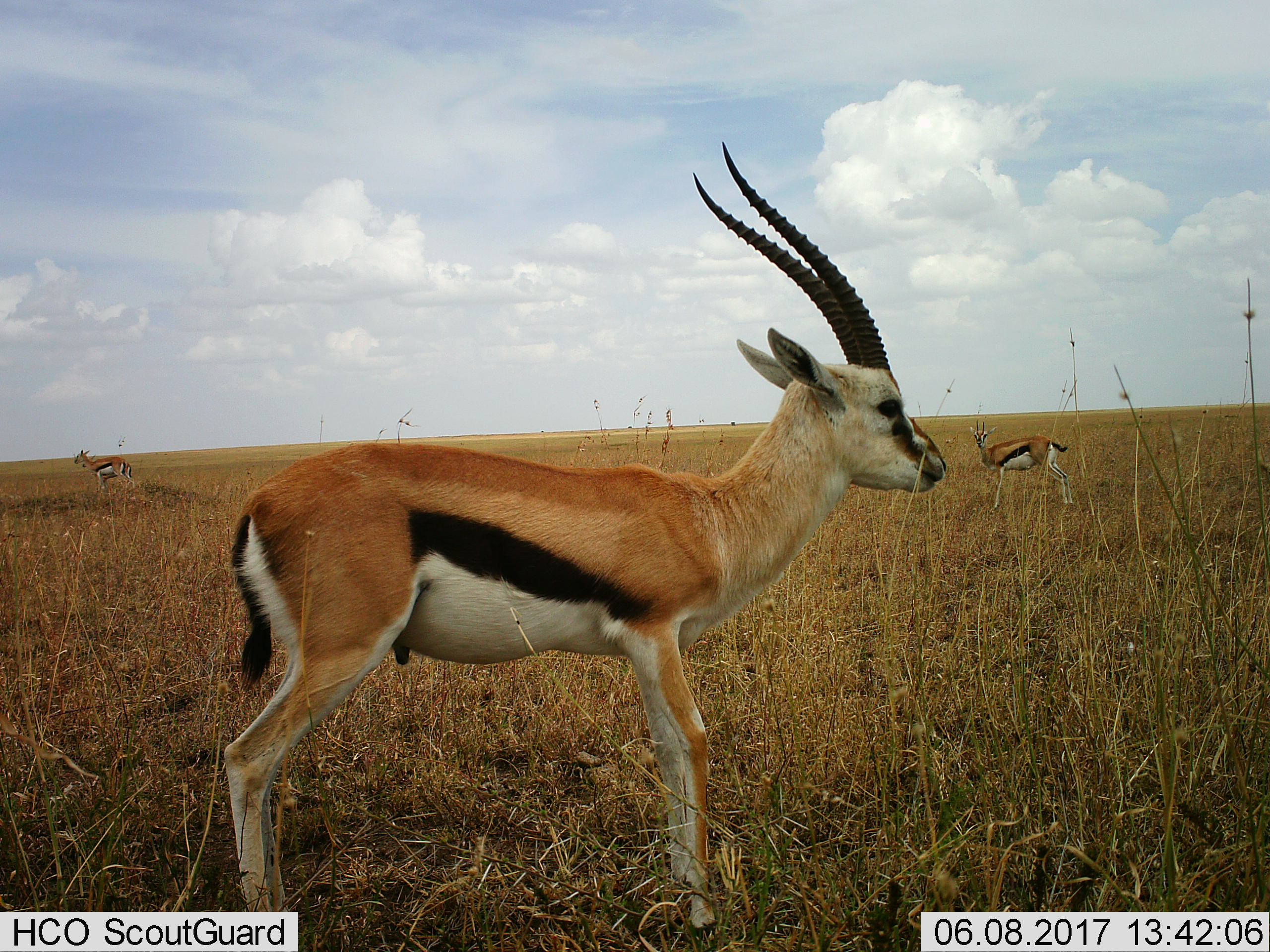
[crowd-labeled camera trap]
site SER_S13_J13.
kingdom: Animalia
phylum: Chordata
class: Mammalia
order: Artiodactyla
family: Bovidae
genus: Eudorcas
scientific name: Eudorcas thomsonii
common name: thomson's gazelle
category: gazellethomsons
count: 4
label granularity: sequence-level